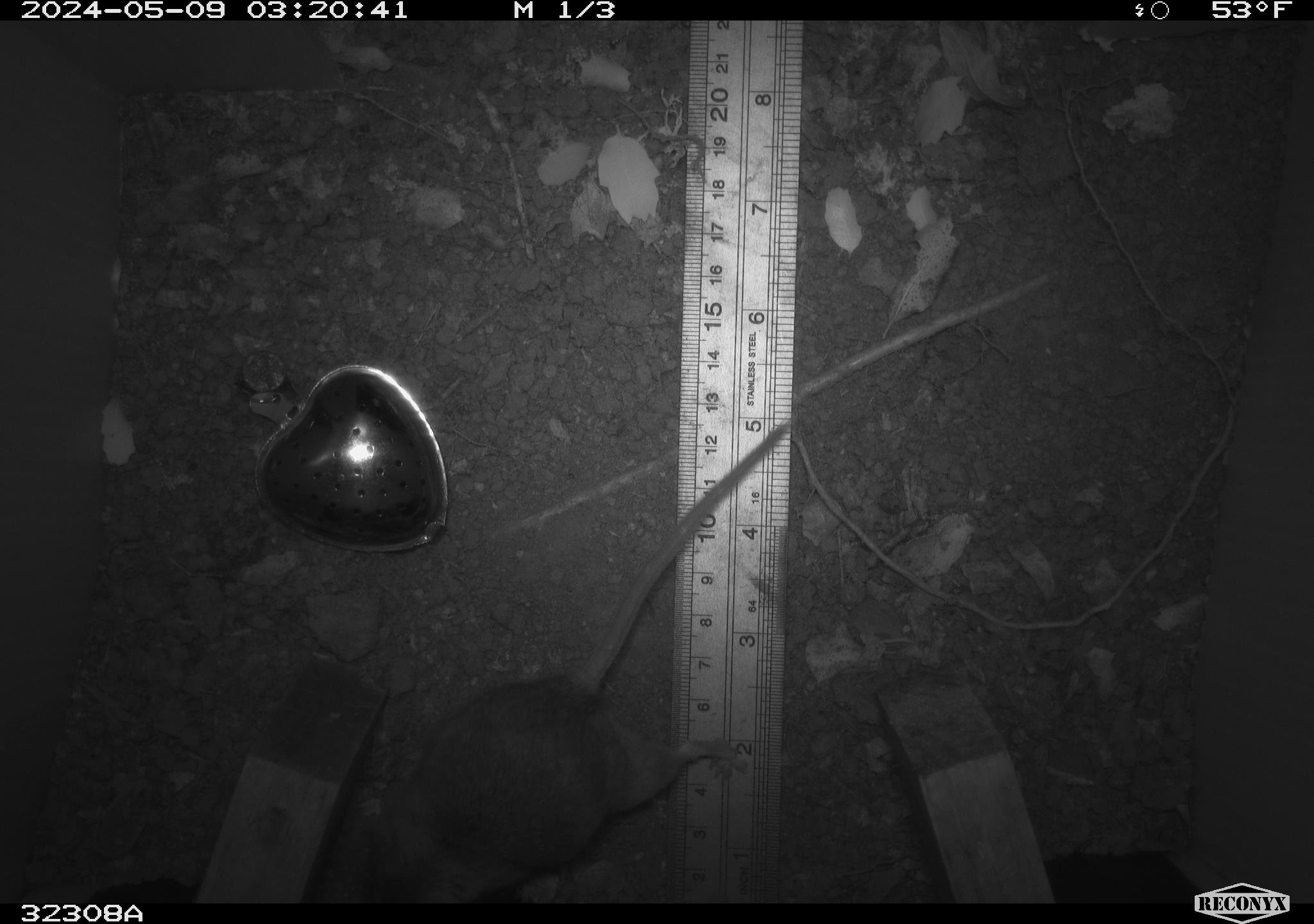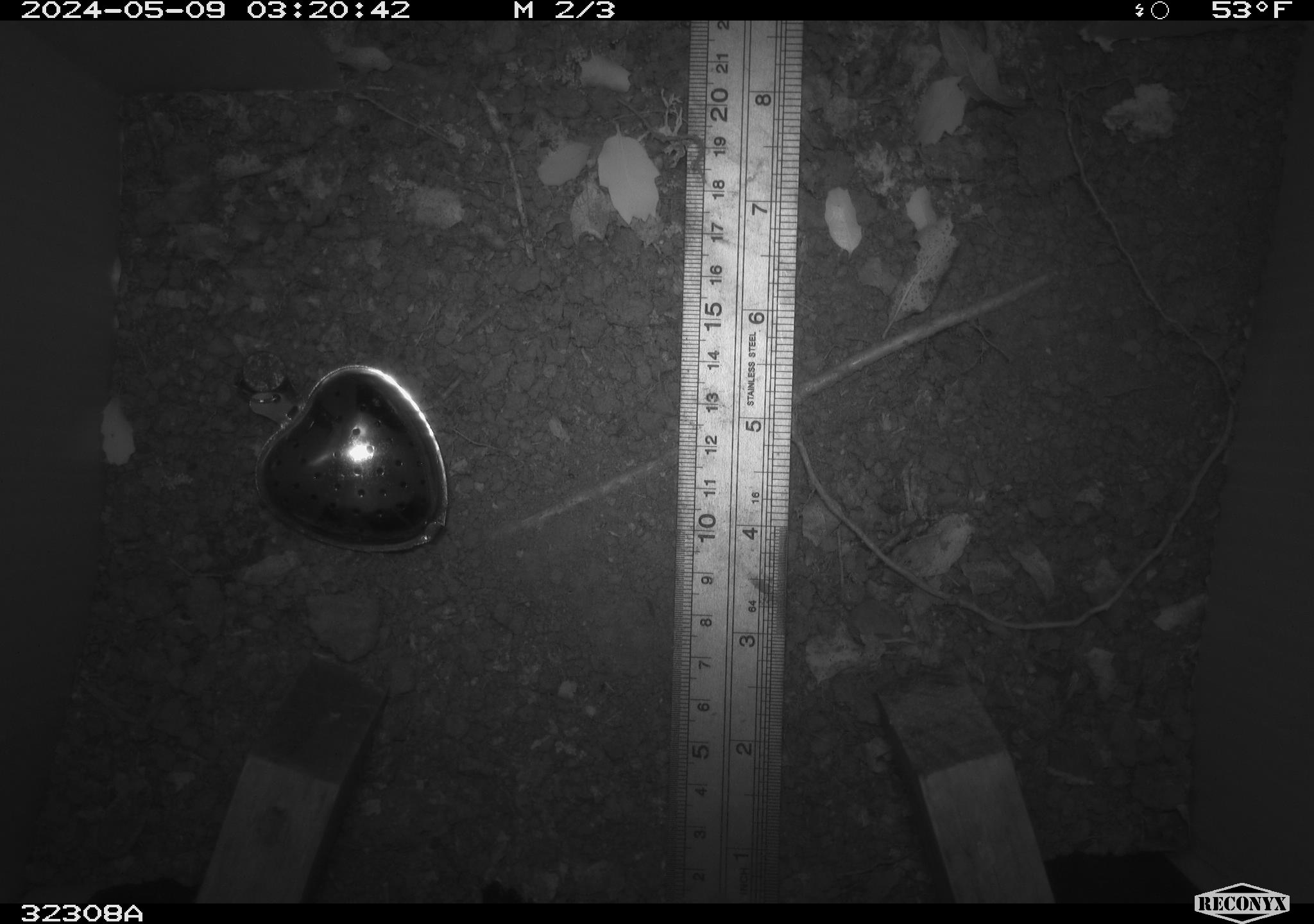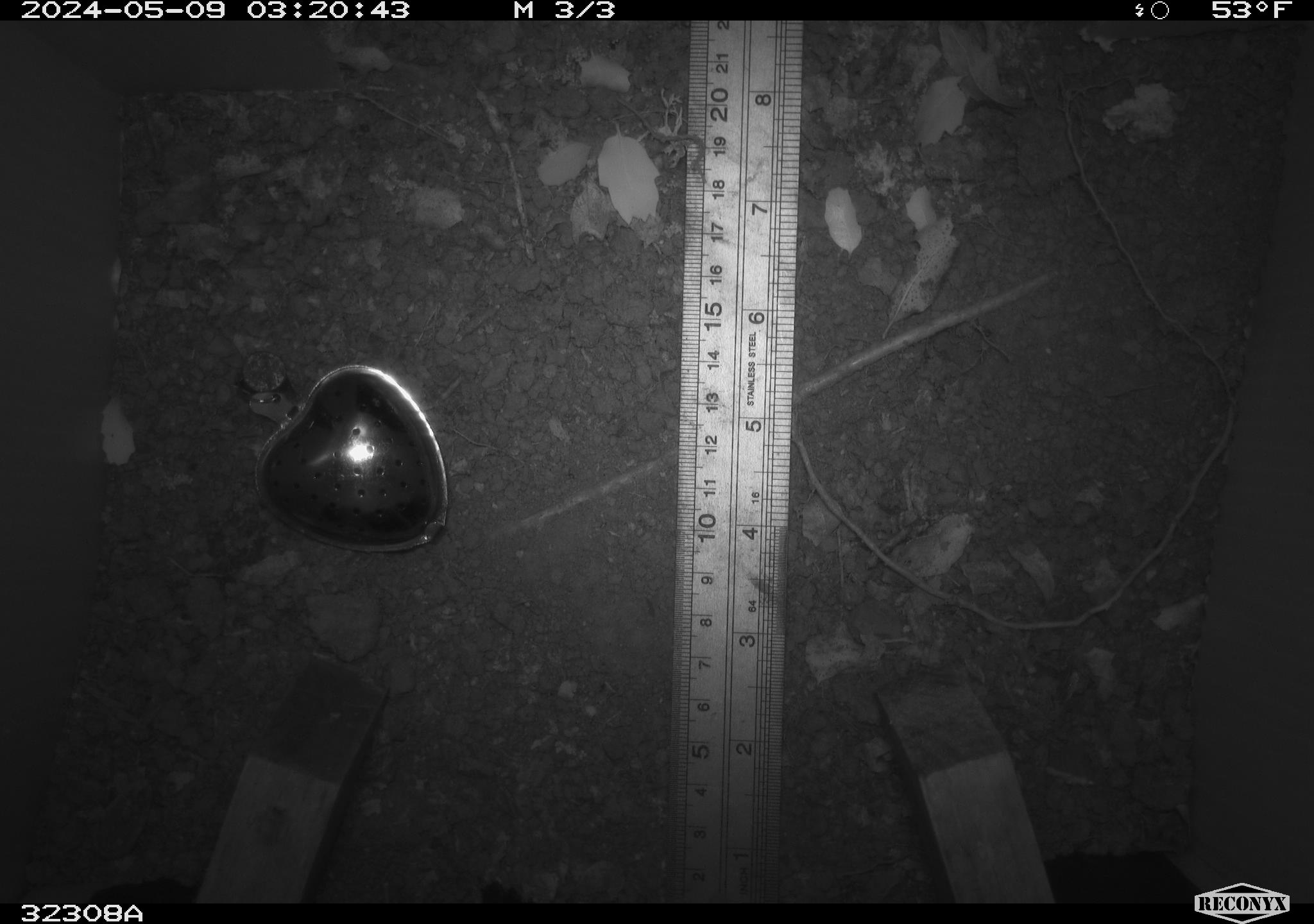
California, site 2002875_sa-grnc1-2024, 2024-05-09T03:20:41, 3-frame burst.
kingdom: Animalia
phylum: Chordata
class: Mammalia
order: Rodentia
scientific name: Rodentia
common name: rodent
Rodent (Rodentia).